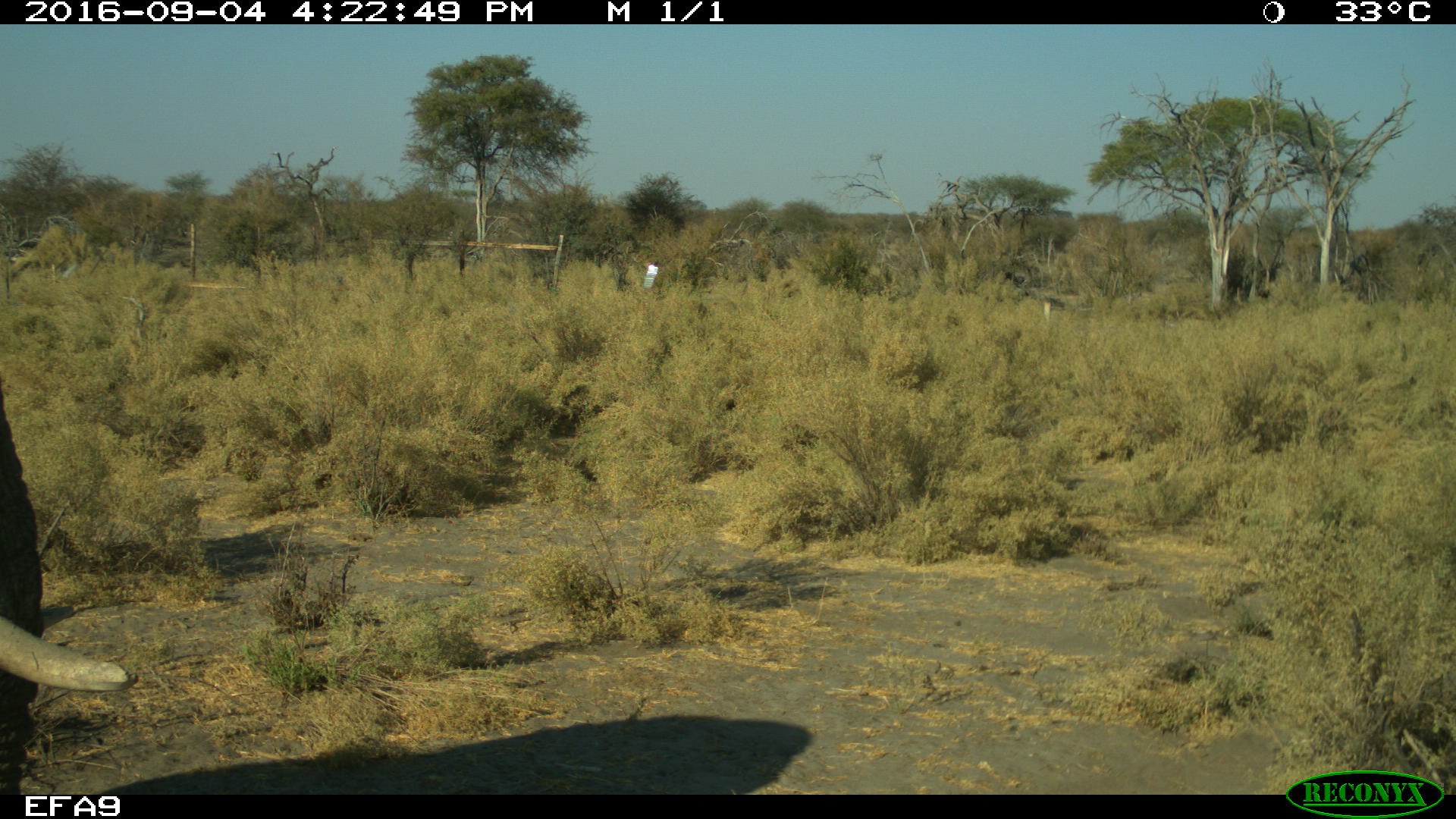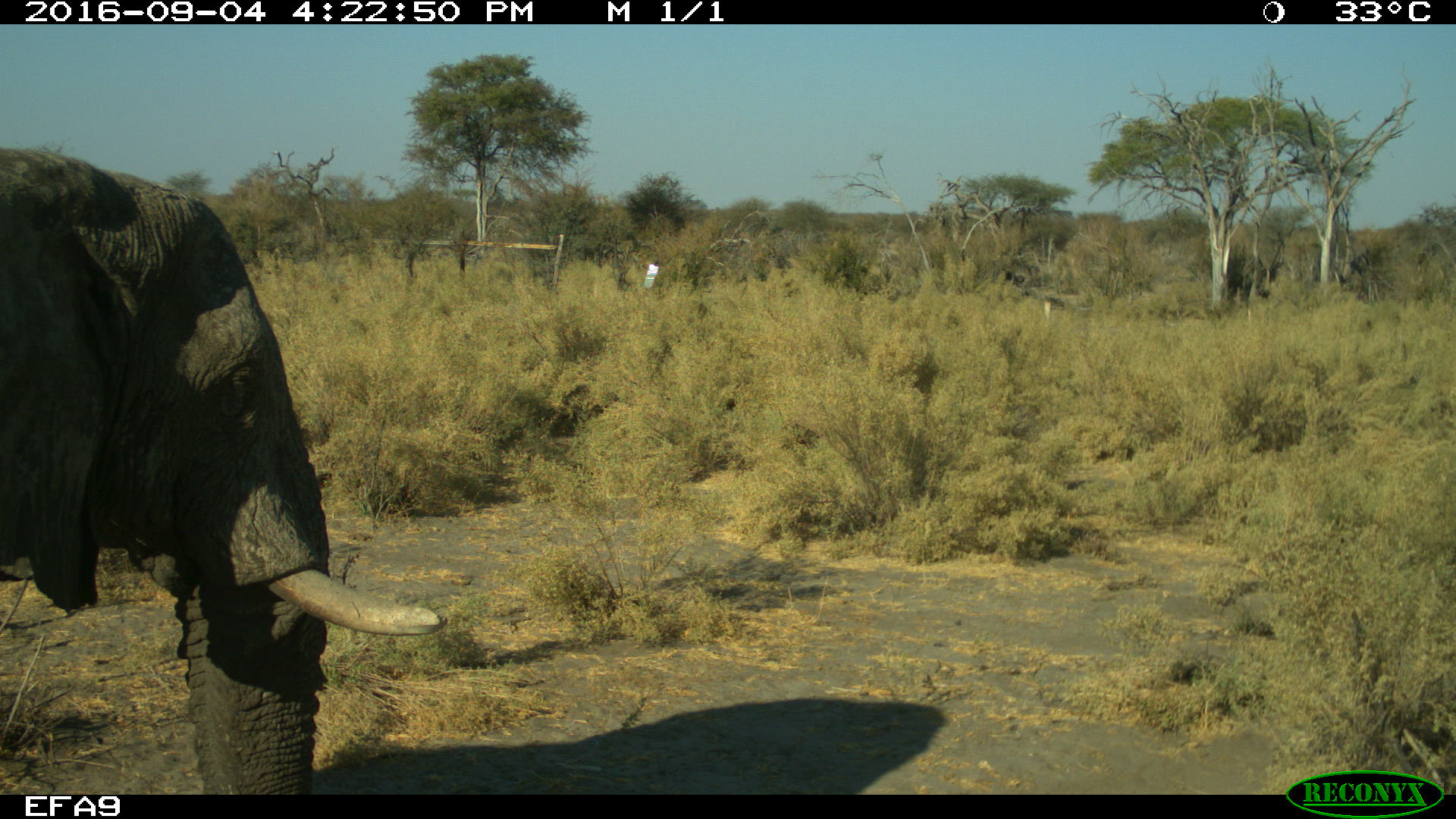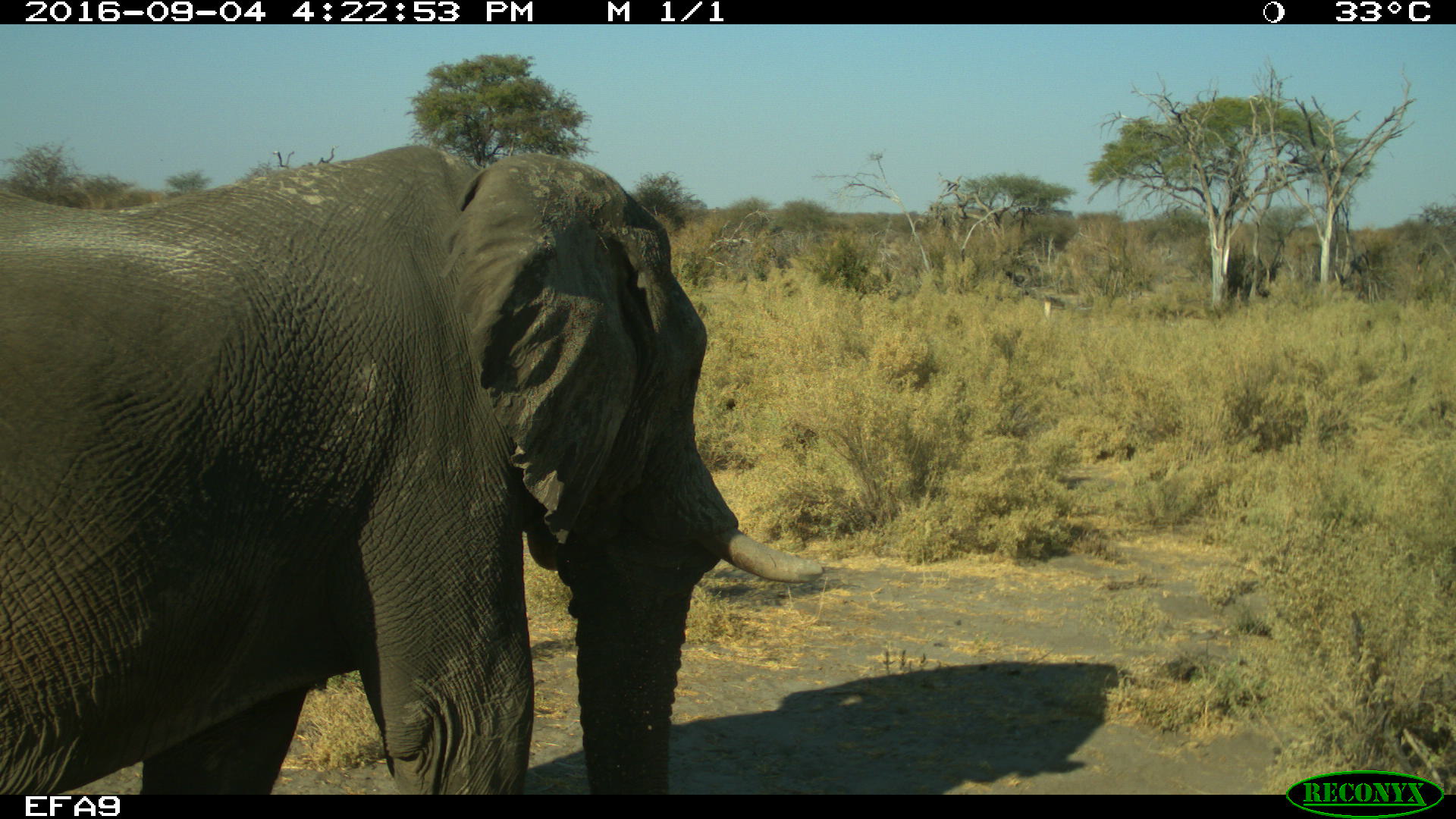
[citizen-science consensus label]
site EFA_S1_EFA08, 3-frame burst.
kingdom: Animalia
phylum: Chordata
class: Mammalia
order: Proboscidea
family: Elephantidae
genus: Loxodonta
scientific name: Loxodonta africana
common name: african bush elephant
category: elephant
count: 1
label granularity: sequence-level